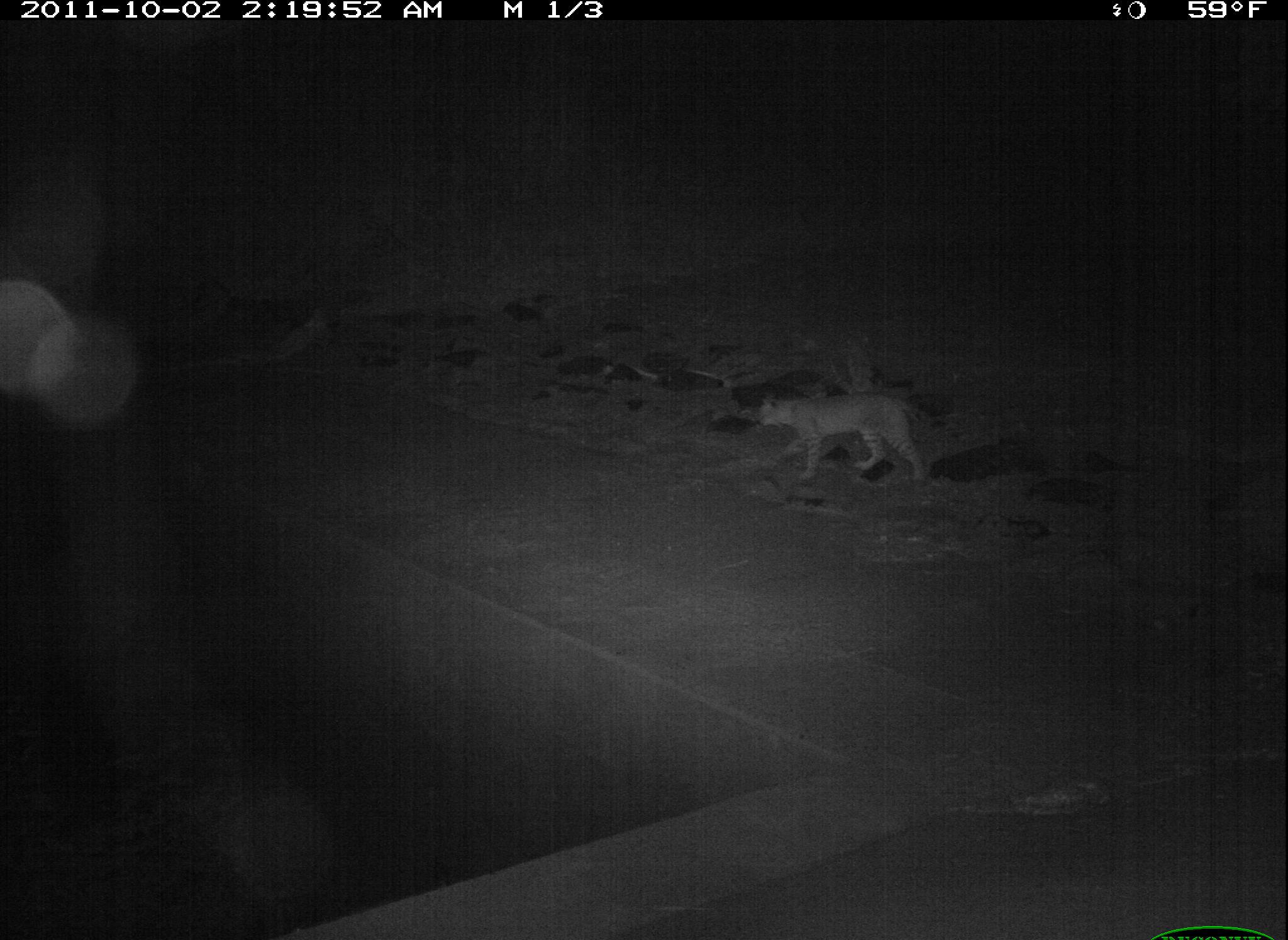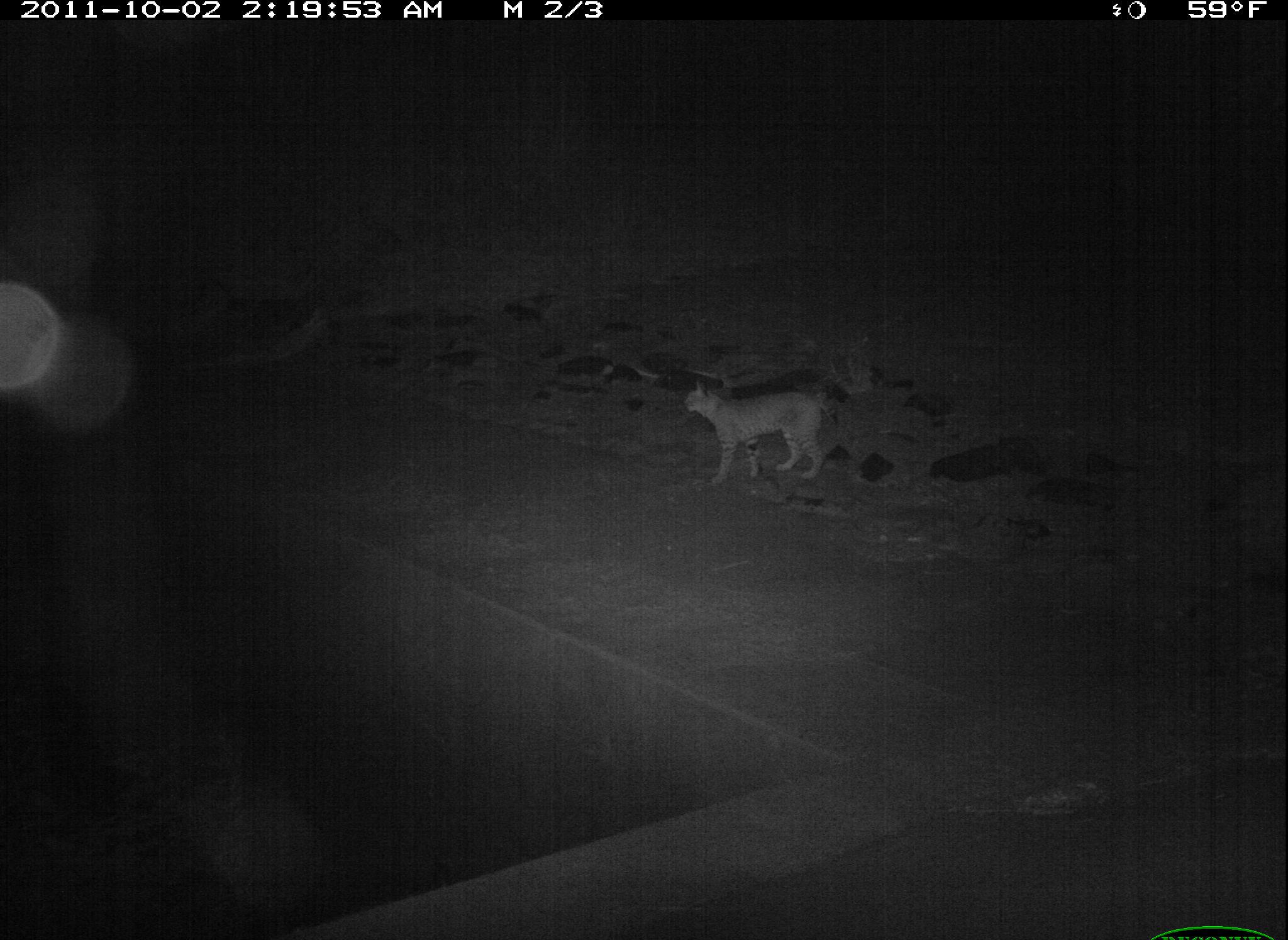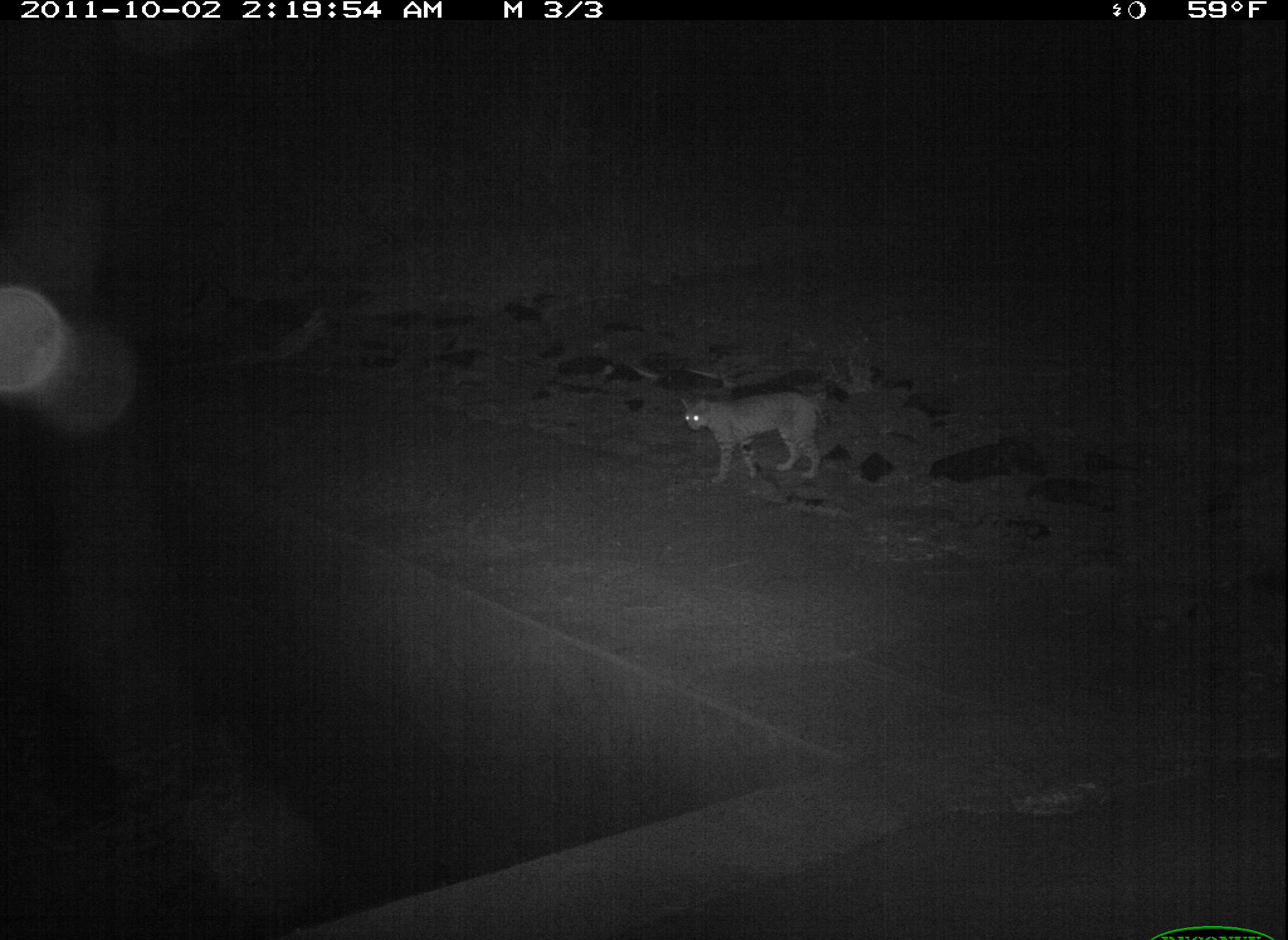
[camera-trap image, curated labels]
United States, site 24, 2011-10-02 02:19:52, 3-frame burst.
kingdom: Animalia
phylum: Chordata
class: Mammalia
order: Carnivora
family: Felidae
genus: Lynx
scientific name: Lynx rufus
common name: bobcat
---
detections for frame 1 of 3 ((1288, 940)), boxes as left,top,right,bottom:
bobcat: 756,394,933,484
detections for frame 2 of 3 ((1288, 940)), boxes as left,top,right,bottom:
bobcat: 683,377,835,486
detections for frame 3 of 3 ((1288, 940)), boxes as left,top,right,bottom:
bobcat: 679,391,827,484